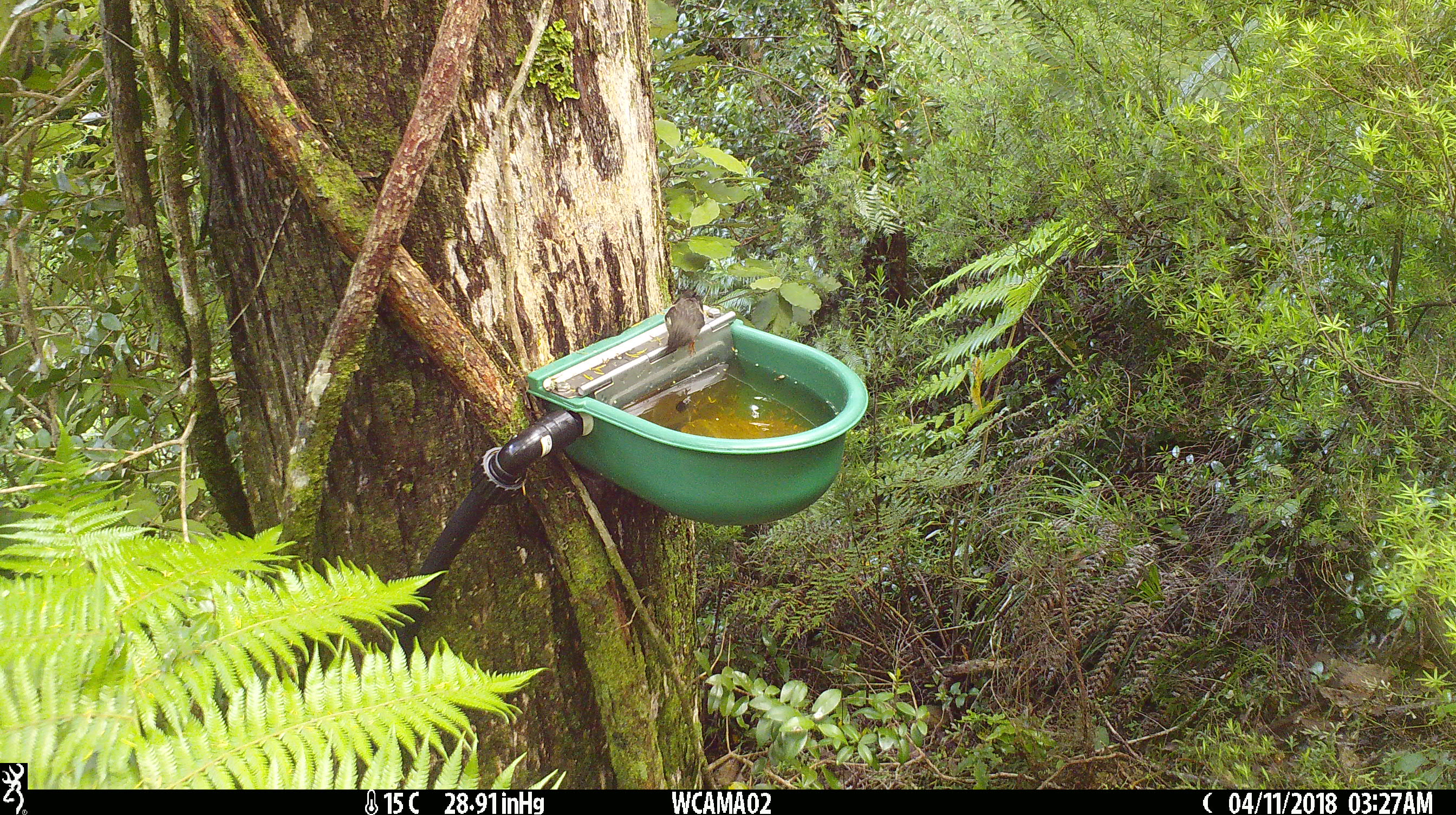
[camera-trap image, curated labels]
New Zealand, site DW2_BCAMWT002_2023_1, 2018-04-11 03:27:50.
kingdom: Animalia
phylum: Chordata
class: Aves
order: Passeriformes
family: Petroicidae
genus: Petroica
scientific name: Petroica macrocephala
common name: tomtit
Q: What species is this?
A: Tomtit (Petroica macrocephala).